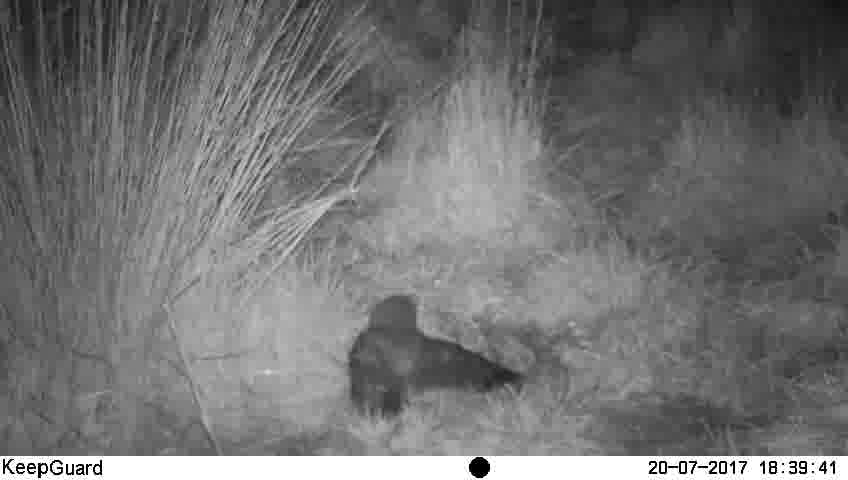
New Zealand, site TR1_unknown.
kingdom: Animalia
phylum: Chordata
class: Aves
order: Strigiformes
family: Strigidae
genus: Ninox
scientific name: Ninox novaeseelandiae novaeseelandiae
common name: morepork